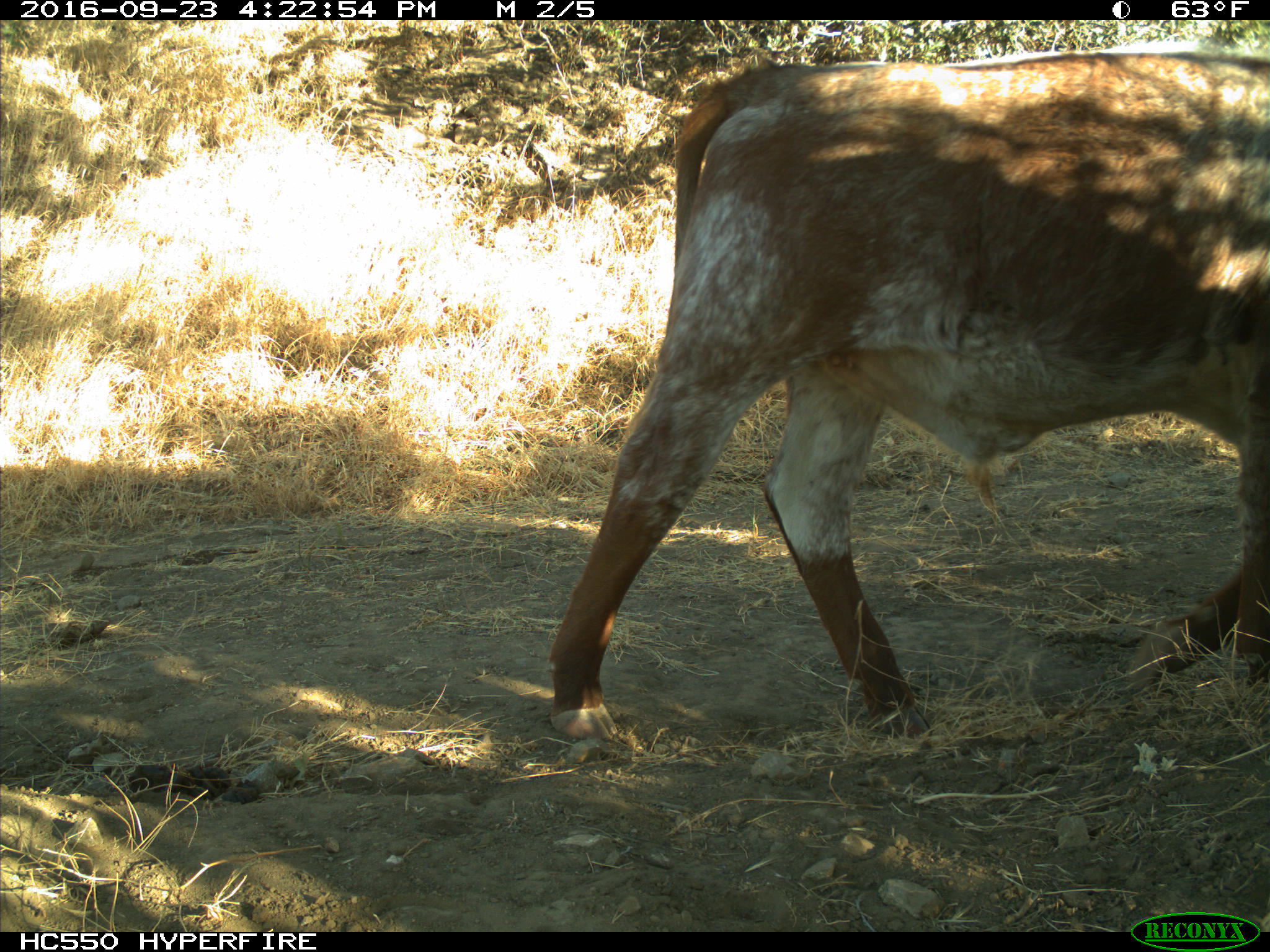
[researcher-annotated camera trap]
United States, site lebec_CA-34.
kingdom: Animalia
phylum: Chordata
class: Mammalia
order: Artiodactyla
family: Bovidae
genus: Bos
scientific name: Bos taurus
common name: domestic cow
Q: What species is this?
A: Bos taurus (domestic cow).